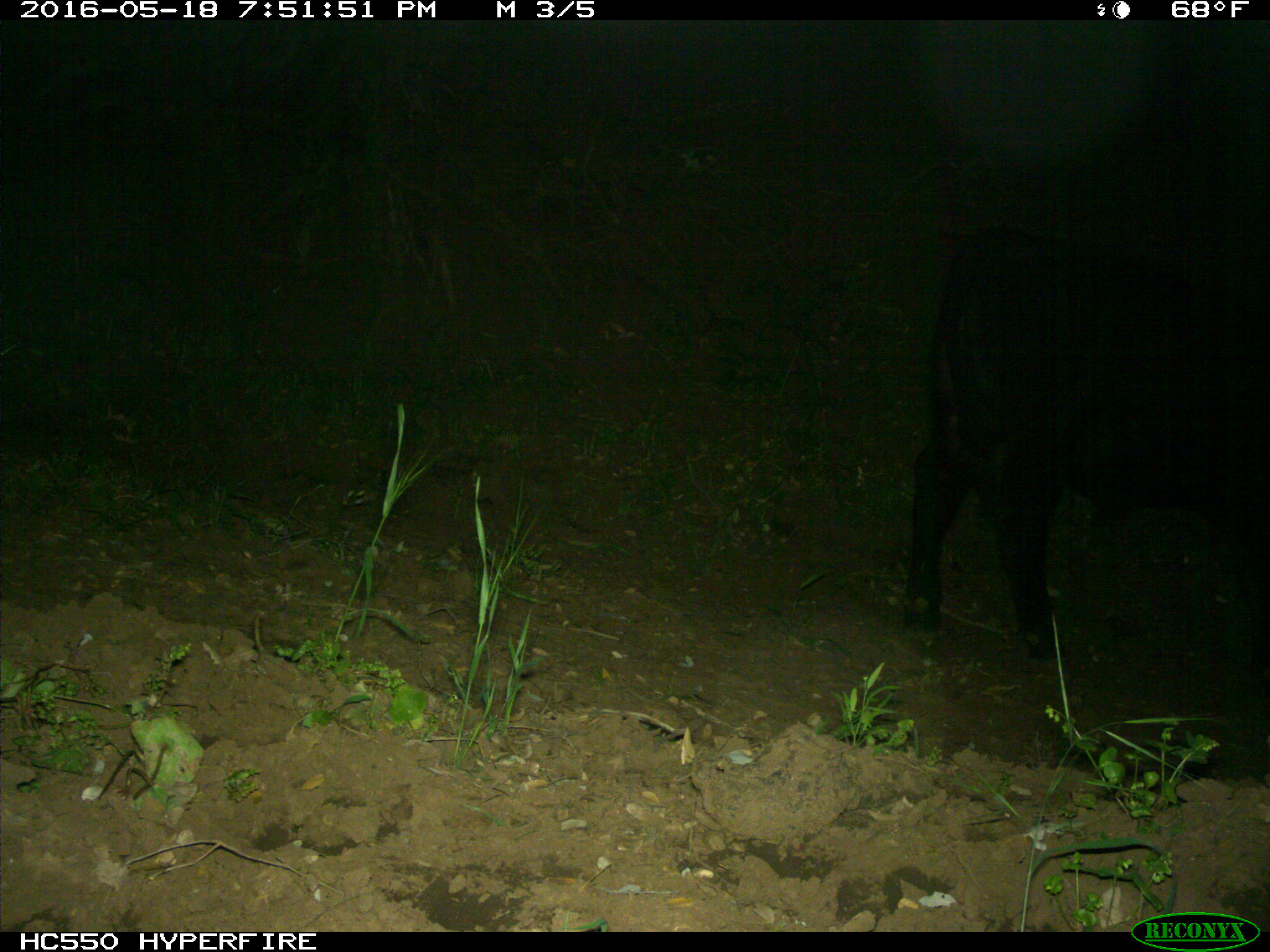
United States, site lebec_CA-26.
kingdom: Animalia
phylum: Chordata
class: Mammalia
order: Artiodactyla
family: Bovidae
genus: Bos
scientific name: Bos taurus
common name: domestic cow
Bos taurus (domestic cow).